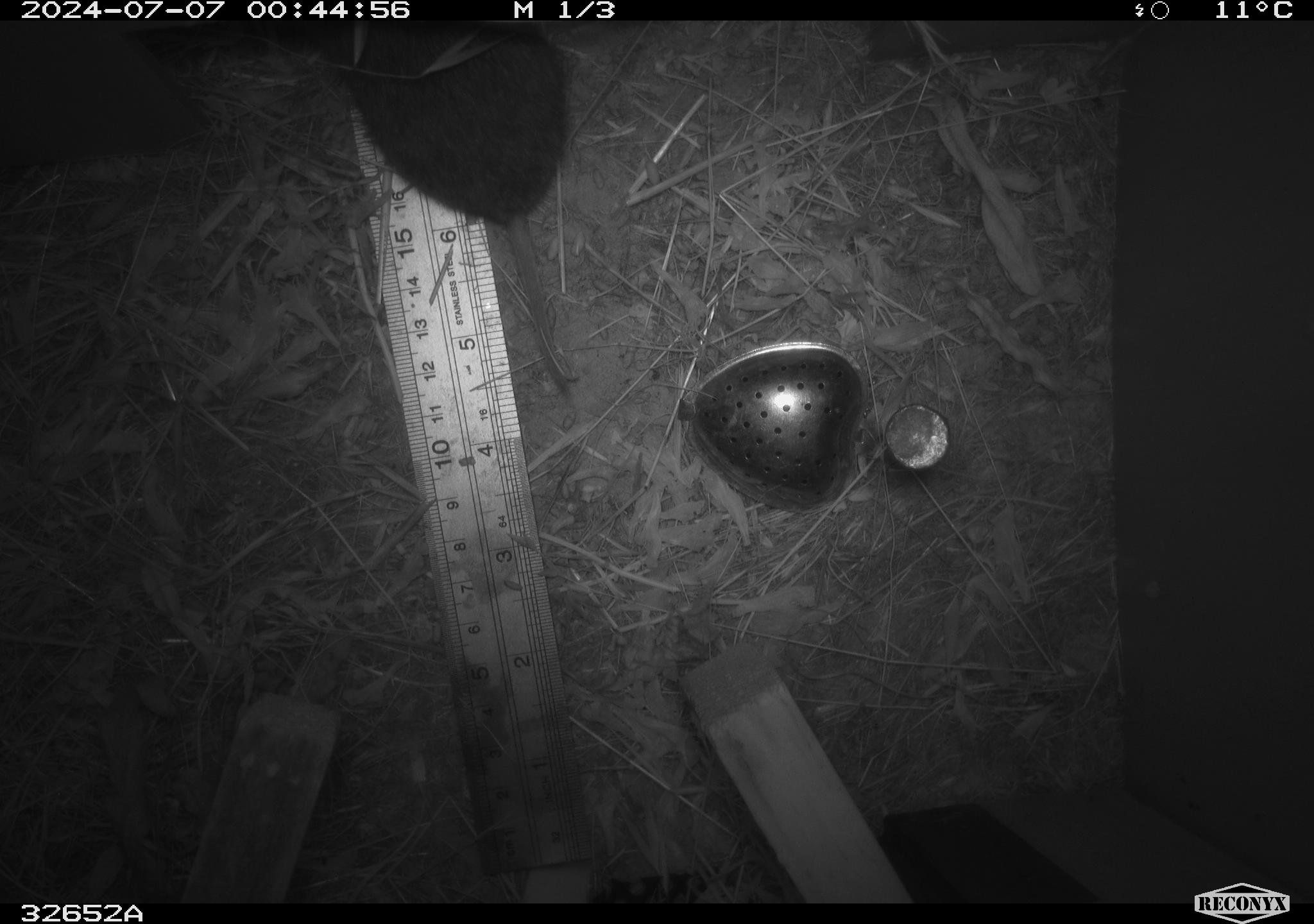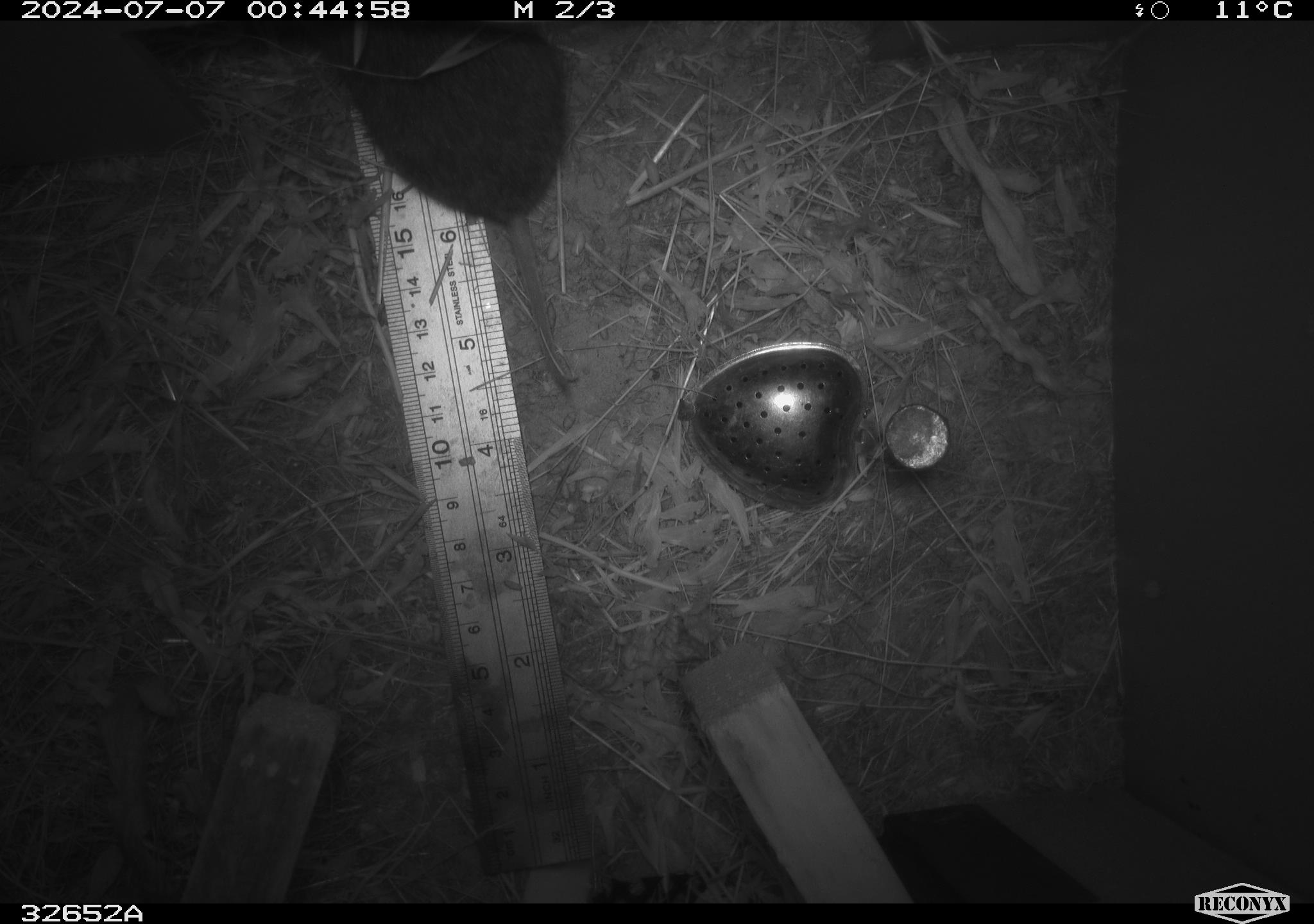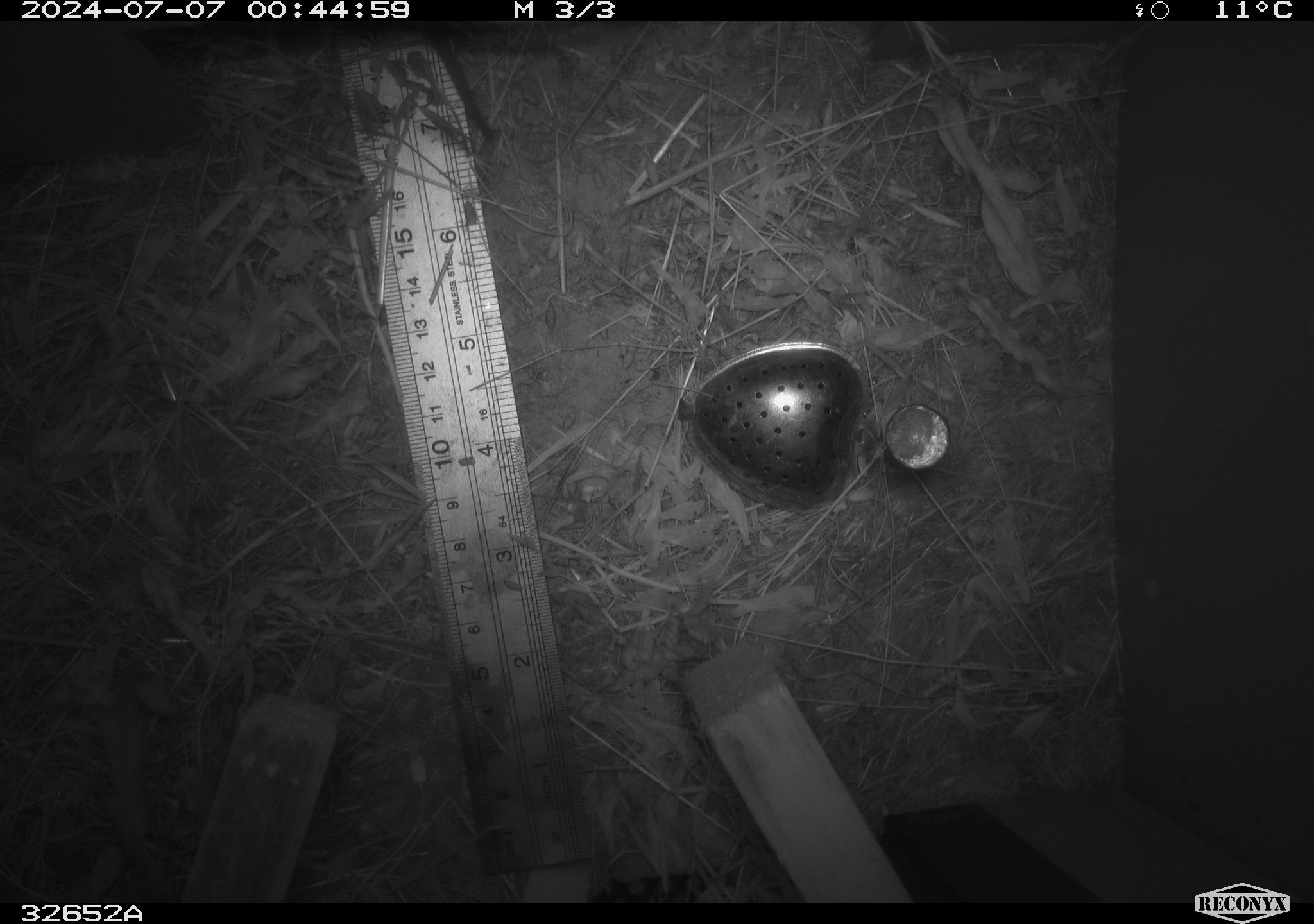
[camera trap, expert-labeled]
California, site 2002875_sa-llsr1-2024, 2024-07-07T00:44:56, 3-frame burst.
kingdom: Animalia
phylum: Chordata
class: Mammalia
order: Rodentia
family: Cricetidae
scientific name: Arvicolinae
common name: voles, lemmings, and muskrats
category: arvicolinae subfamily